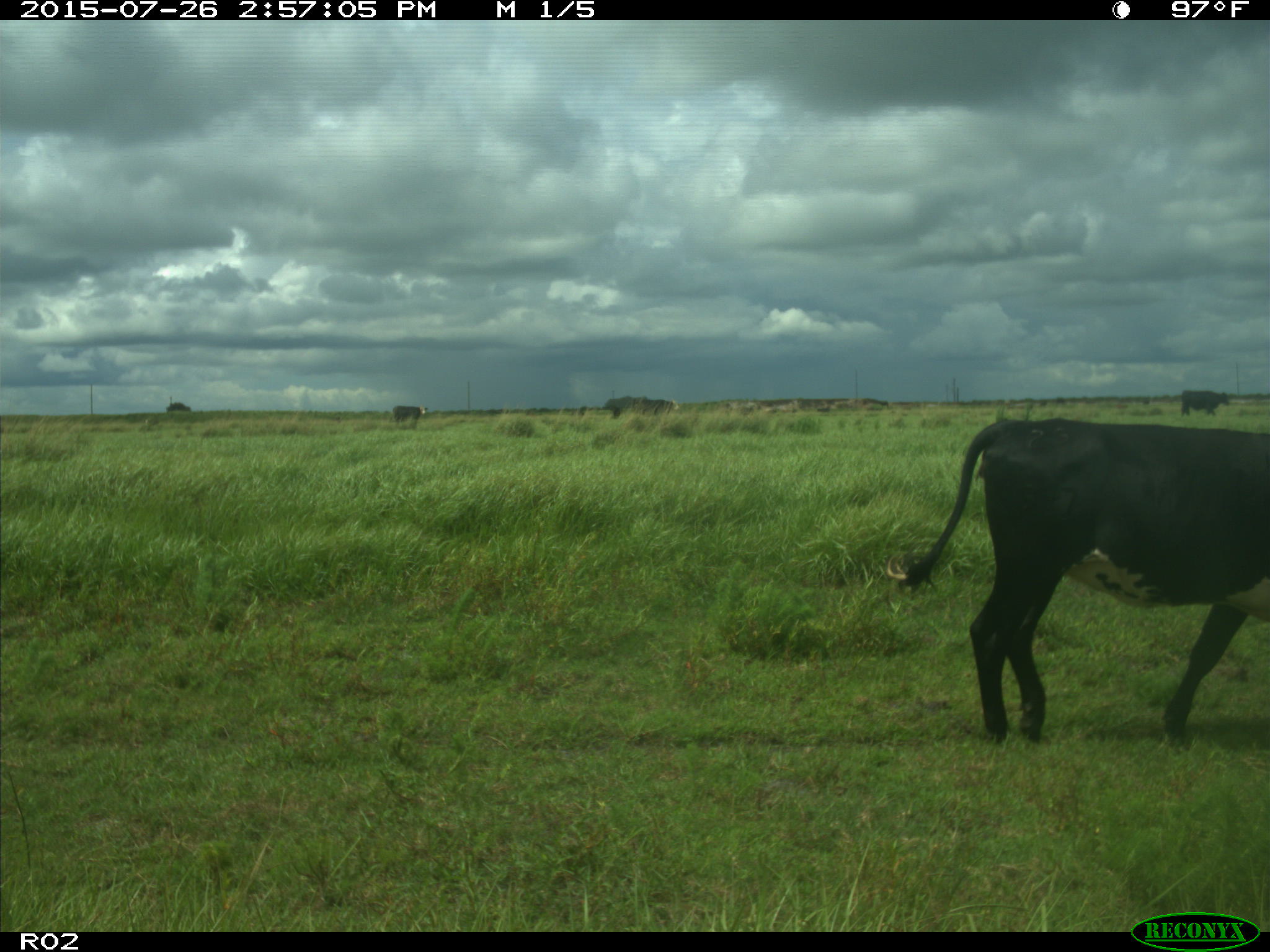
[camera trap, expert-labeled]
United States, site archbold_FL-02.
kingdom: Animalia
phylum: Chordata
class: Mammalia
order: Artiodactyla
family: Bovidae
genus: Bos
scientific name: Bos taurus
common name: domestic cow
Bos taurus (domestic cow).